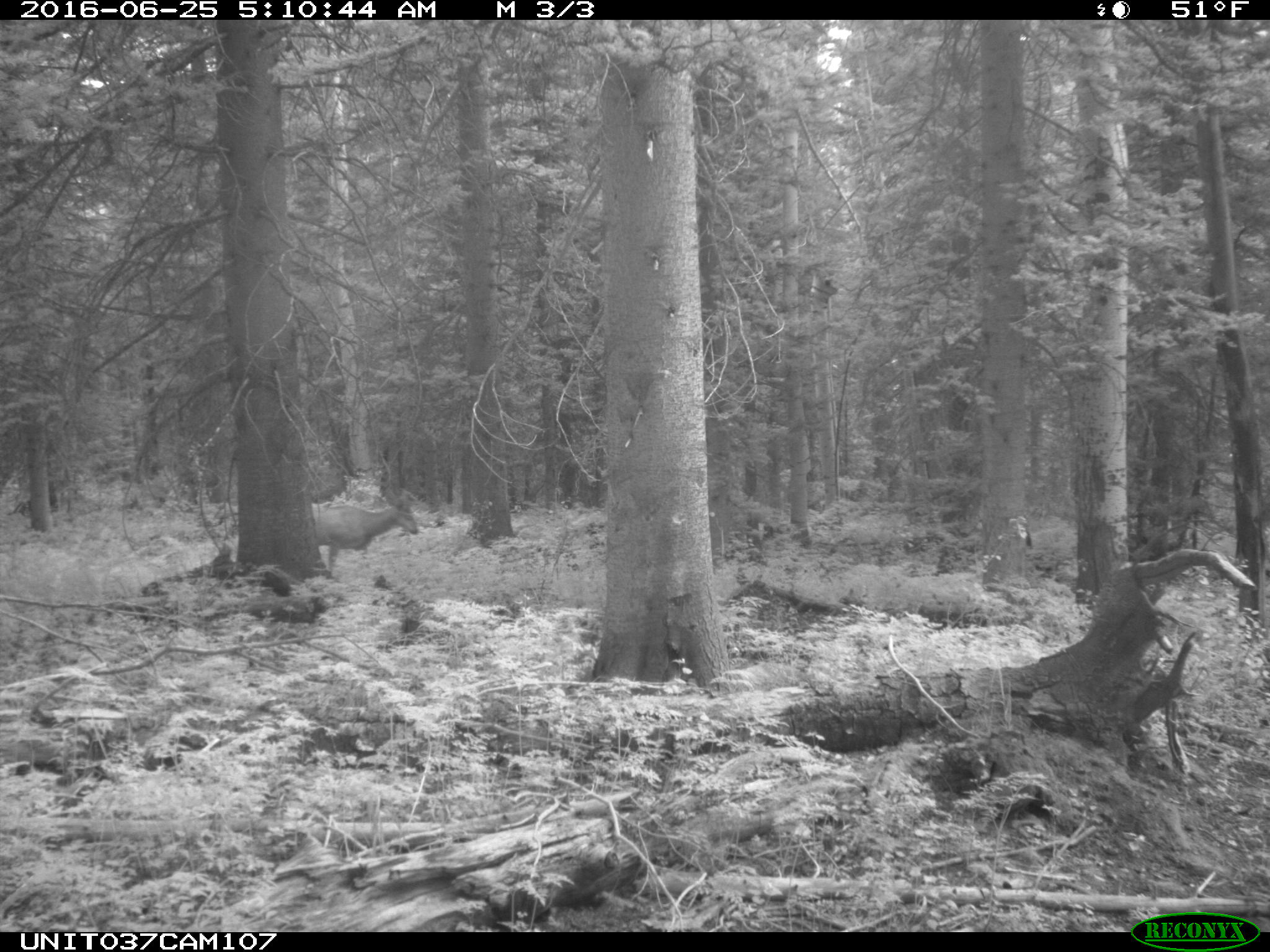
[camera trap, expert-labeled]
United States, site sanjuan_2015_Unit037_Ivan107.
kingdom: Animalia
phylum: Chordata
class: Mammalia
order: Artiodactyla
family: Cervidae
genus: Odocoileus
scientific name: Odocoileus hemionus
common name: mule deer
Odocoileus hemionus (mule deer).